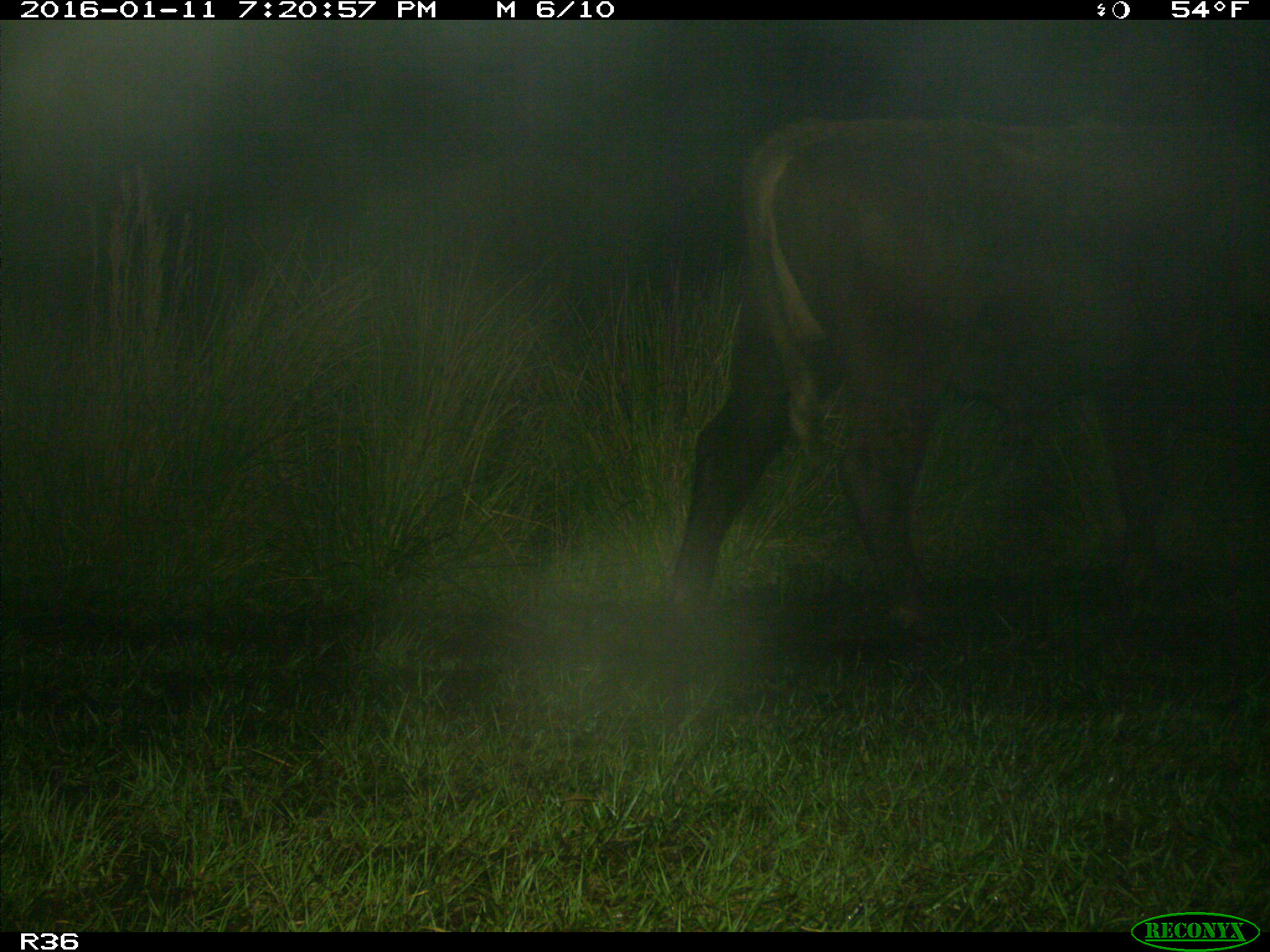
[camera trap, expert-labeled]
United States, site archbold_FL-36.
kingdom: Animalia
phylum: Chordata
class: Mammalia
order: Artiodactyla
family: Bovidae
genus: Bos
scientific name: Bos taurus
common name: domestic cow